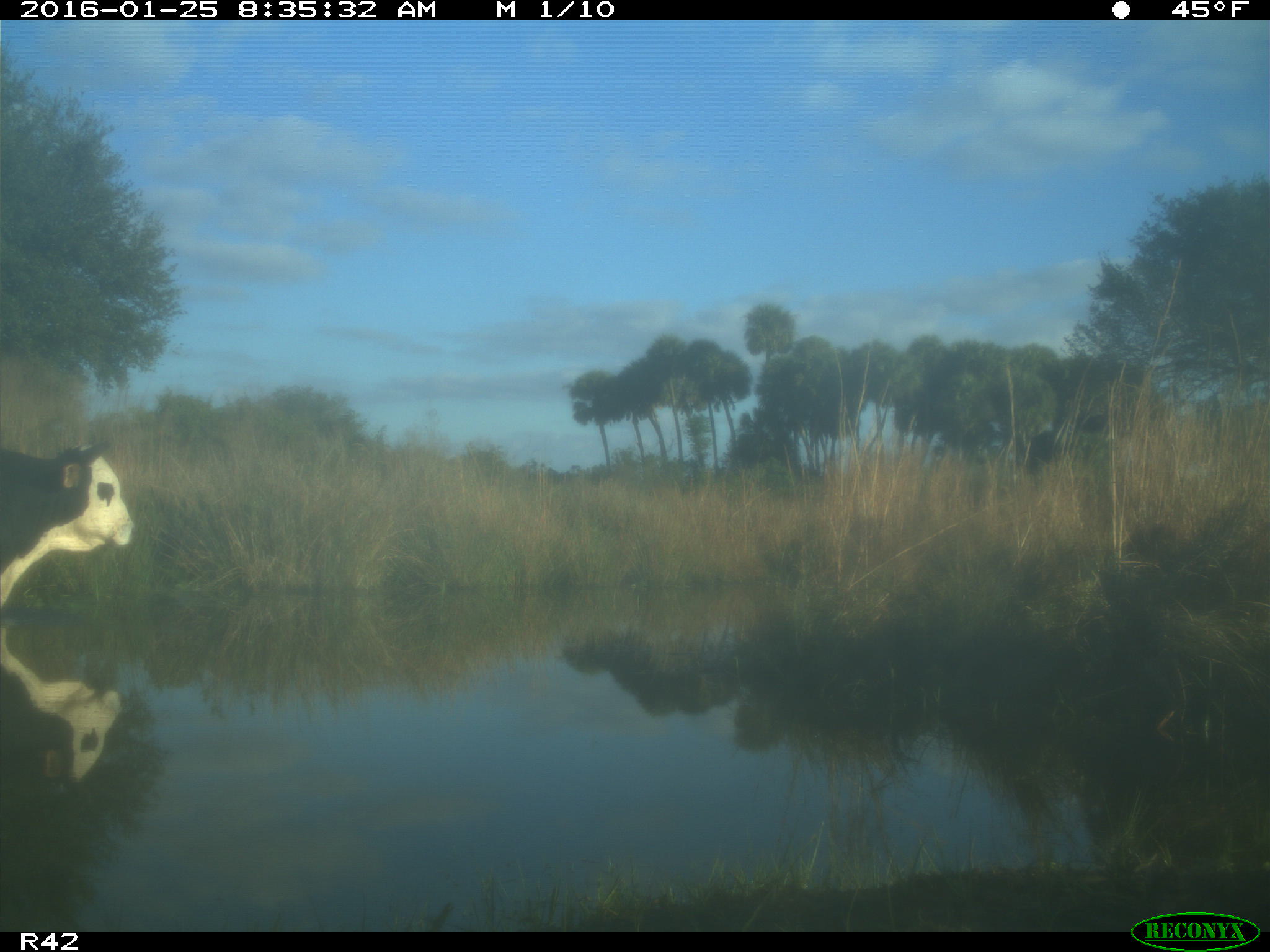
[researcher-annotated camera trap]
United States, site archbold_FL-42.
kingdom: Animalia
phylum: Chordata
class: Mammalia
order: Artiodactyla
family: Bovidae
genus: Bos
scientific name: Bos taurus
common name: domestic cow